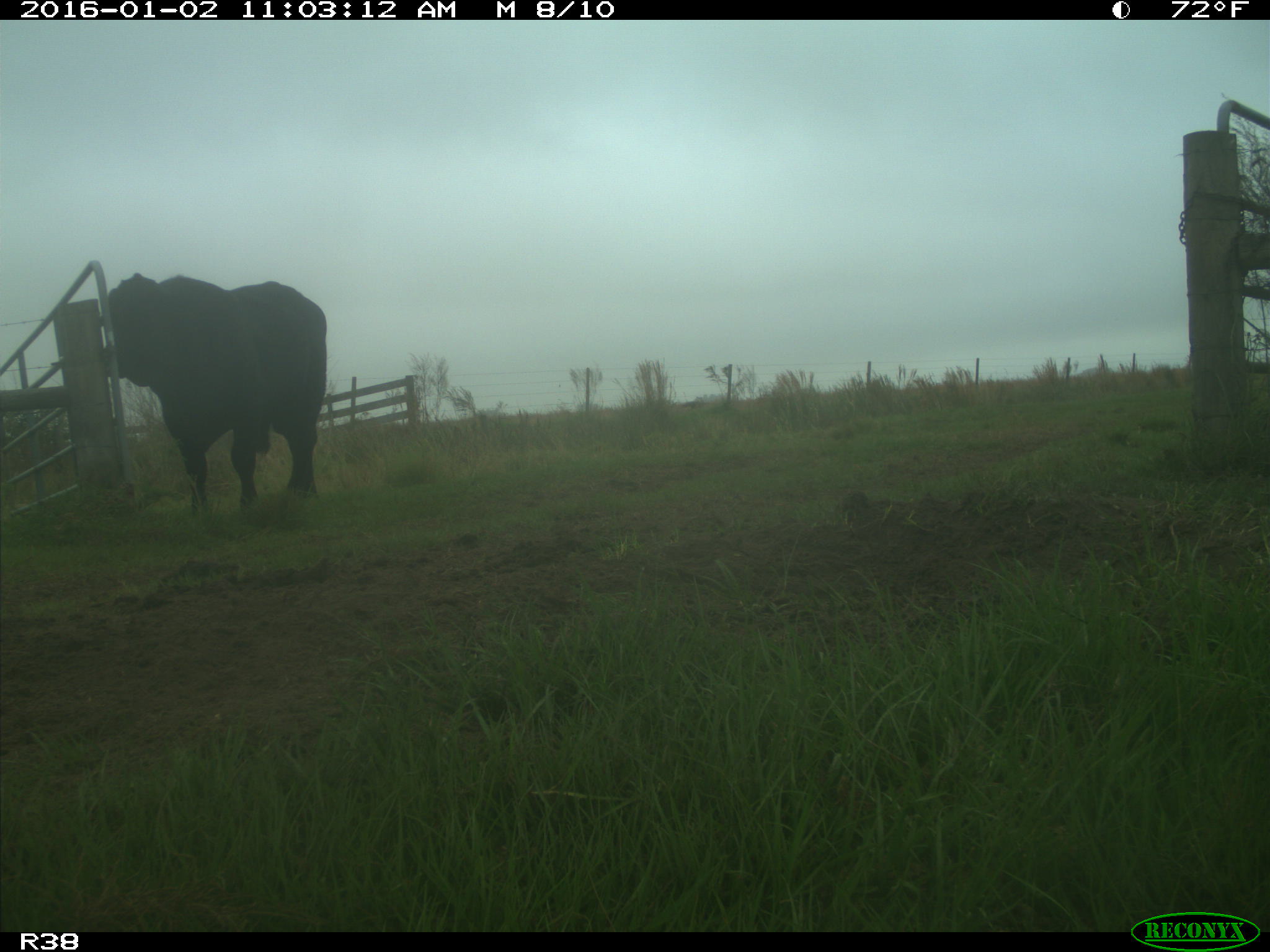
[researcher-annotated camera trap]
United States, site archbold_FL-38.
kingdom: Animalia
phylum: Chordata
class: Mammalia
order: Artiodactyla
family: Bovidae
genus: Bos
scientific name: Bos taurus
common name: domestic cow